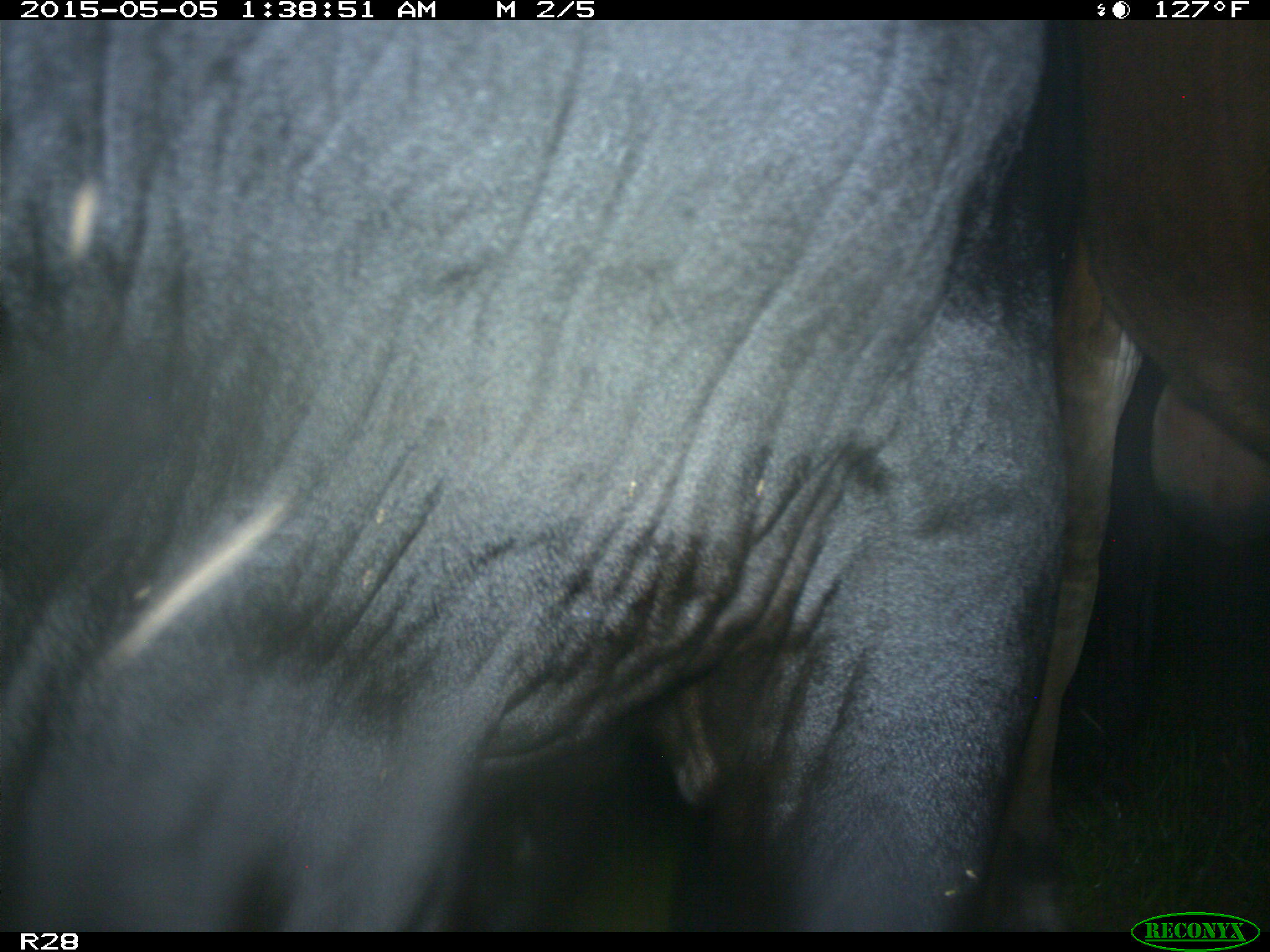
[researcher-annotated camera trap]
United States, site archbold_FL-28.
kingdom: Animalia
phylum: Chordata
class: Mammalia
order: Artiodactyla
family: Bovidae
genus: Bos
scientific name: Bos taurus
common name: domestic cow